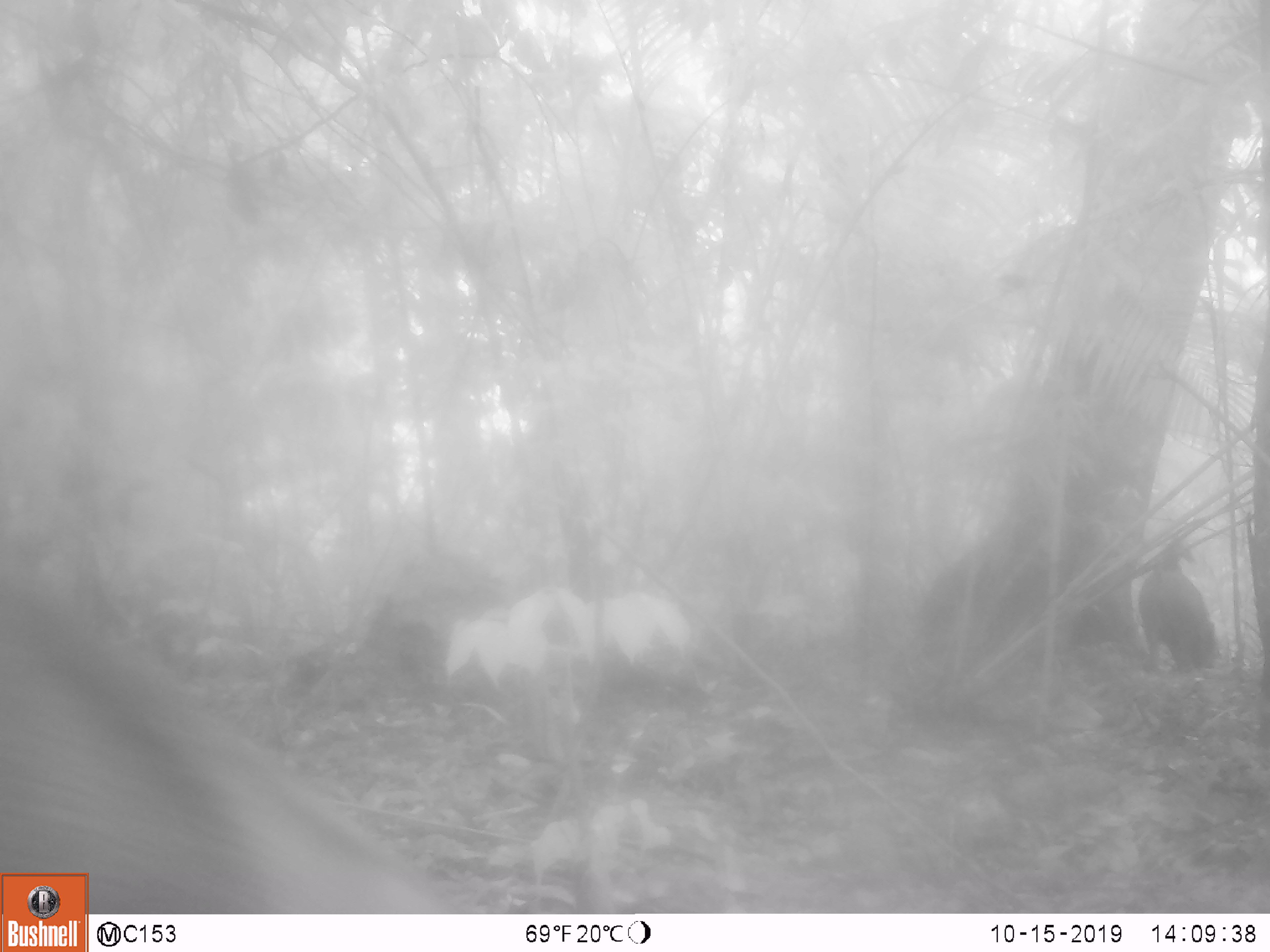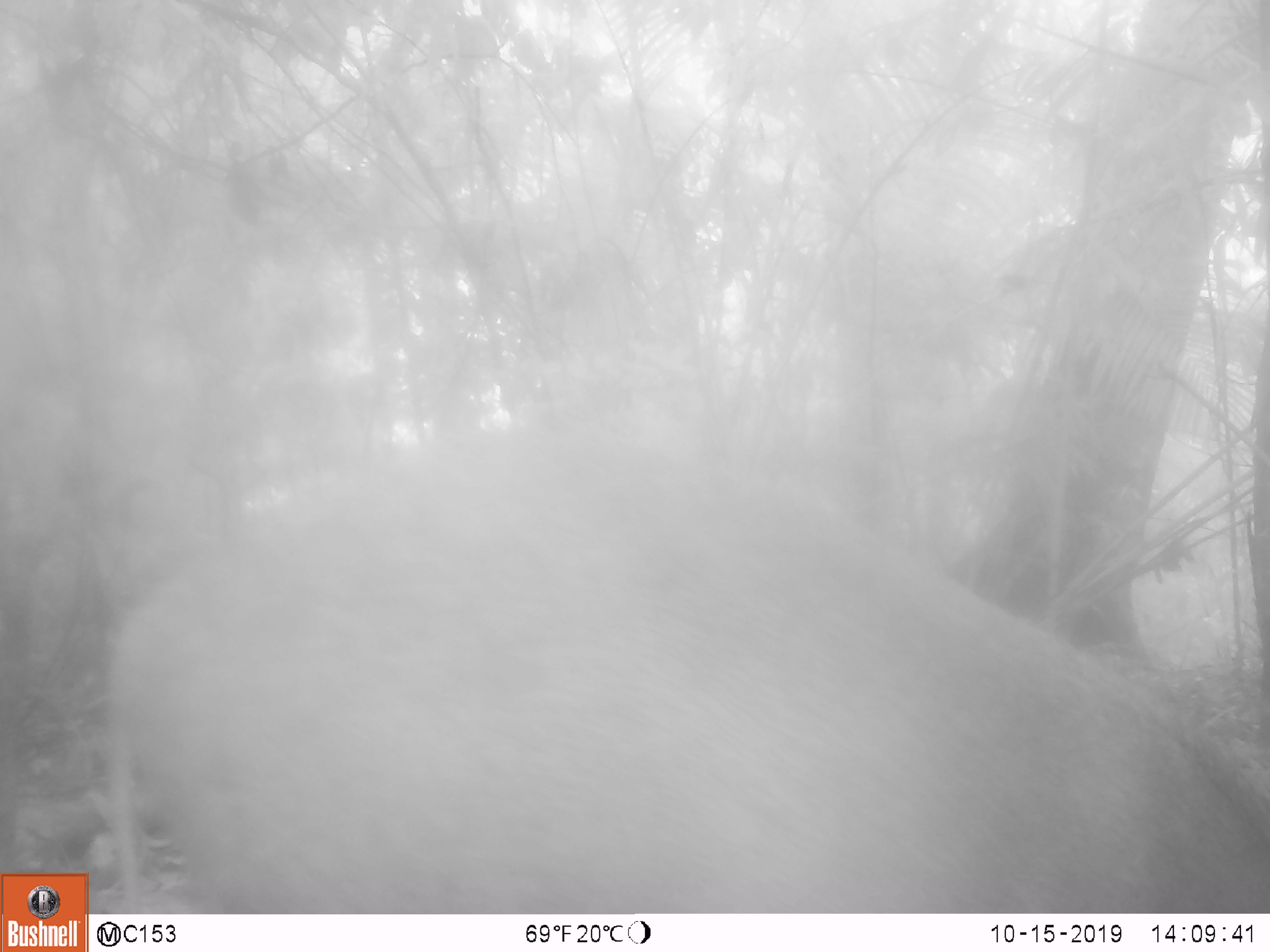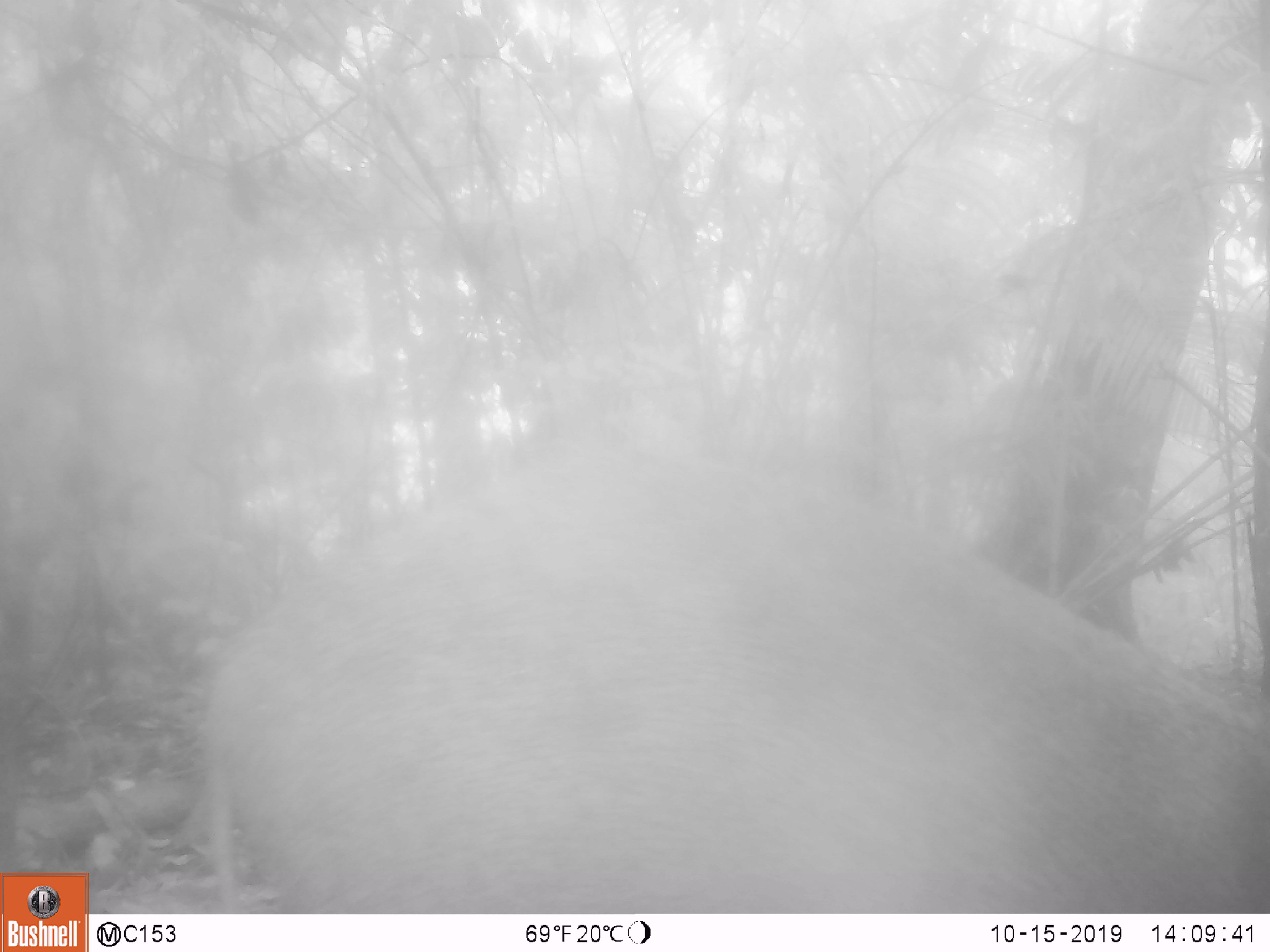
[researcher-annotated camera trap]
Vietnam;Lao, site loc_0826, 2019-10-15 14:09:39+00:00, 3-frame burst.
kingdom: Animalia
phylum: Chordata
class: Mammalia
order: Artiodactyla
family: Suidae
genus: Sus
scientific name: Sus scrofa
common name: eurasian wild pig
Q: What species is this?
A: Eurasian wild pig (Sus scrofa).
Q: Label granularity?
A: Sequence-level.